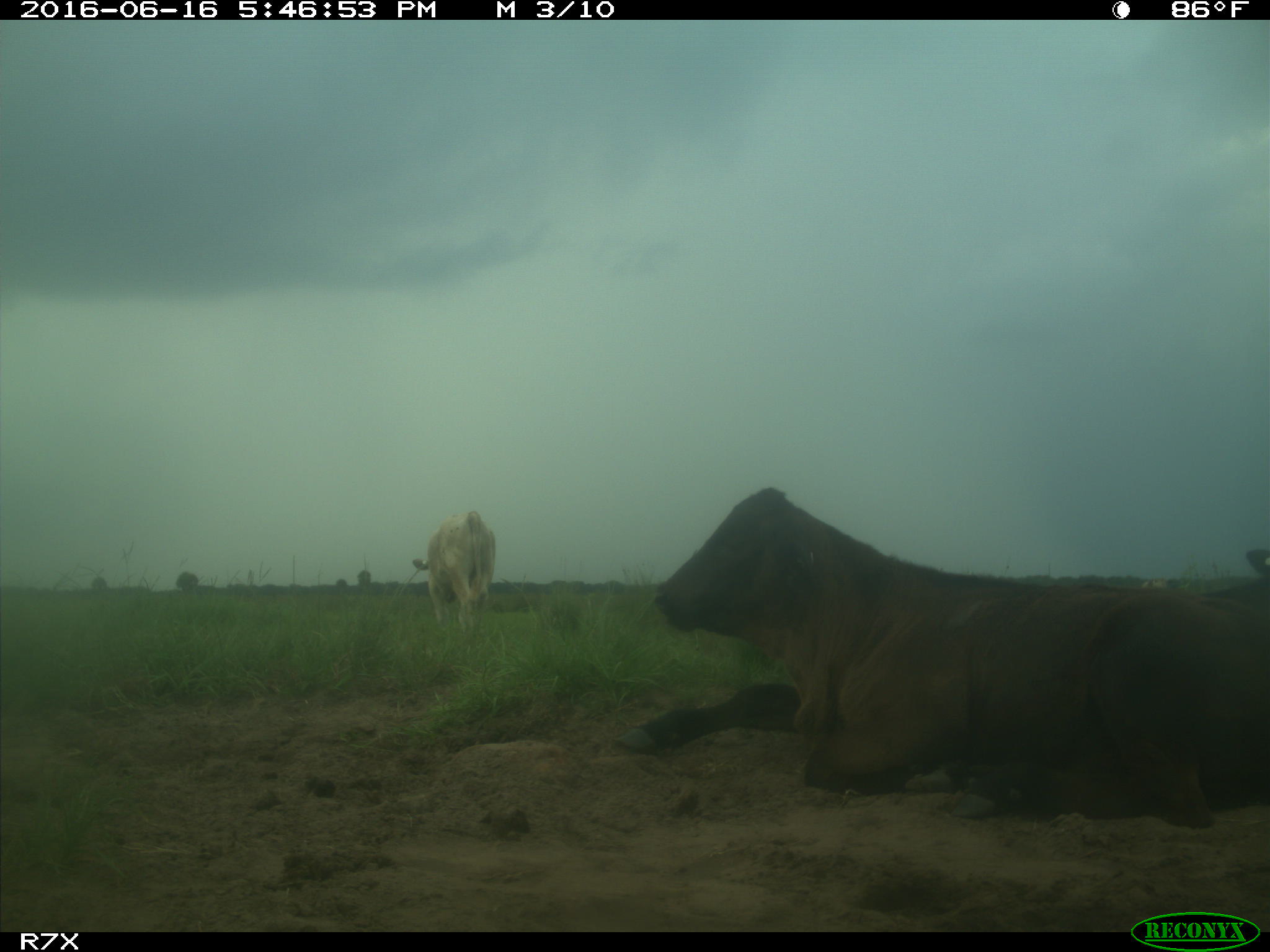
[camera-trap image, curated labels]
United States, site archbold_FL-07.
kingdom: Animalia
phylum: Chordata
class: Mammalia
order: Artiodactyla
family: Bovidae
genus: Bos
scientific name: Bos taurus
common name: domestic cow